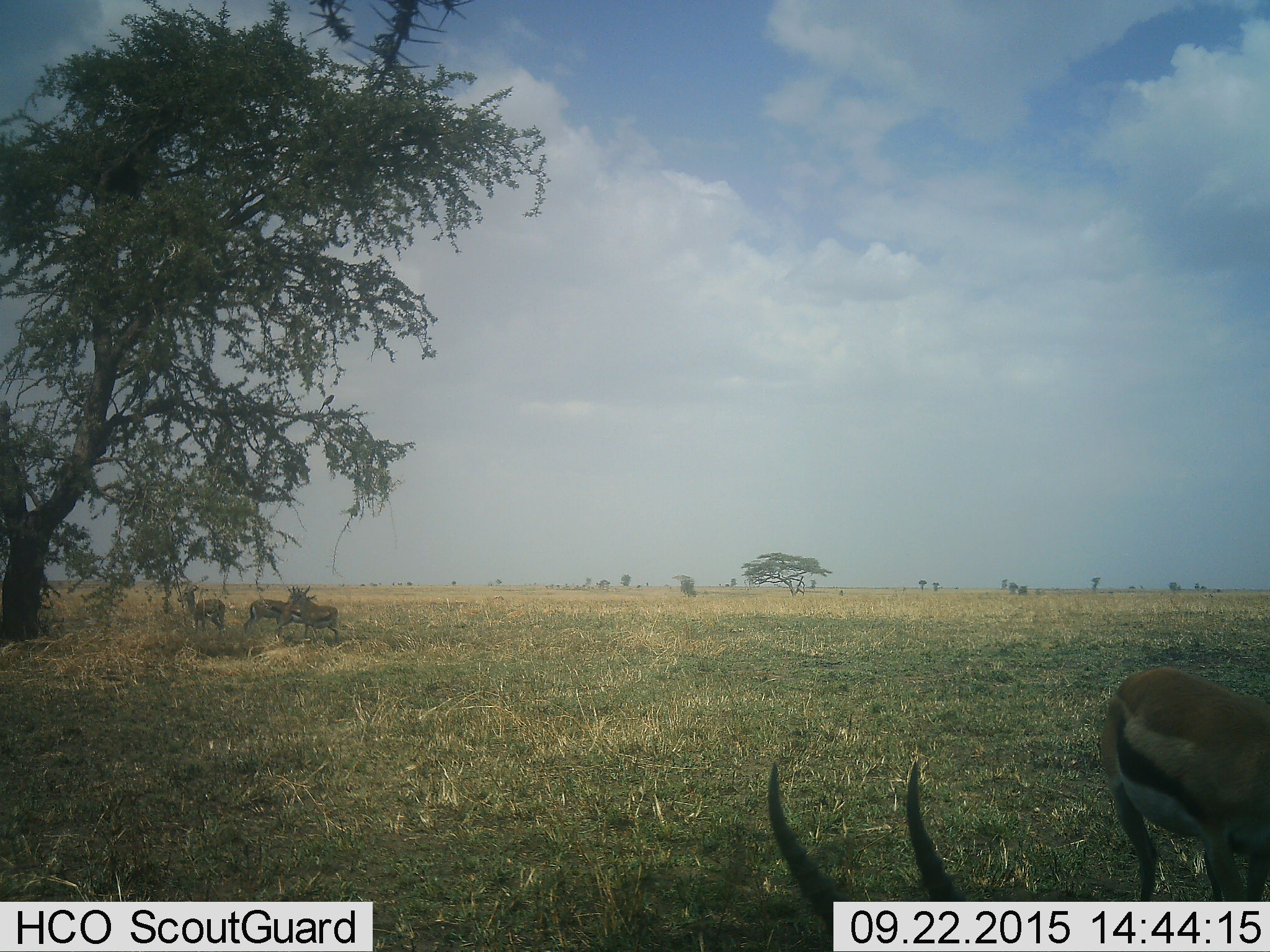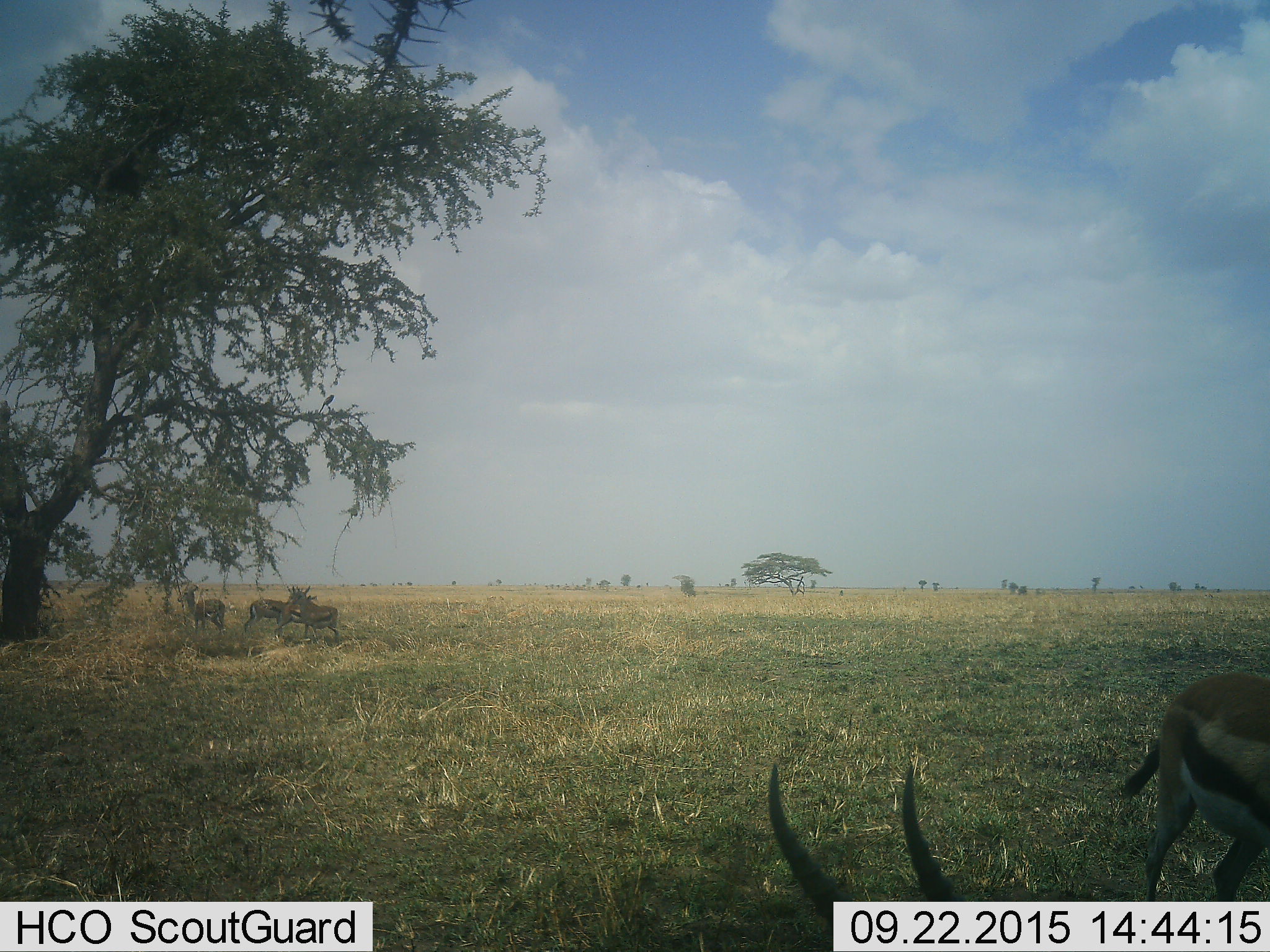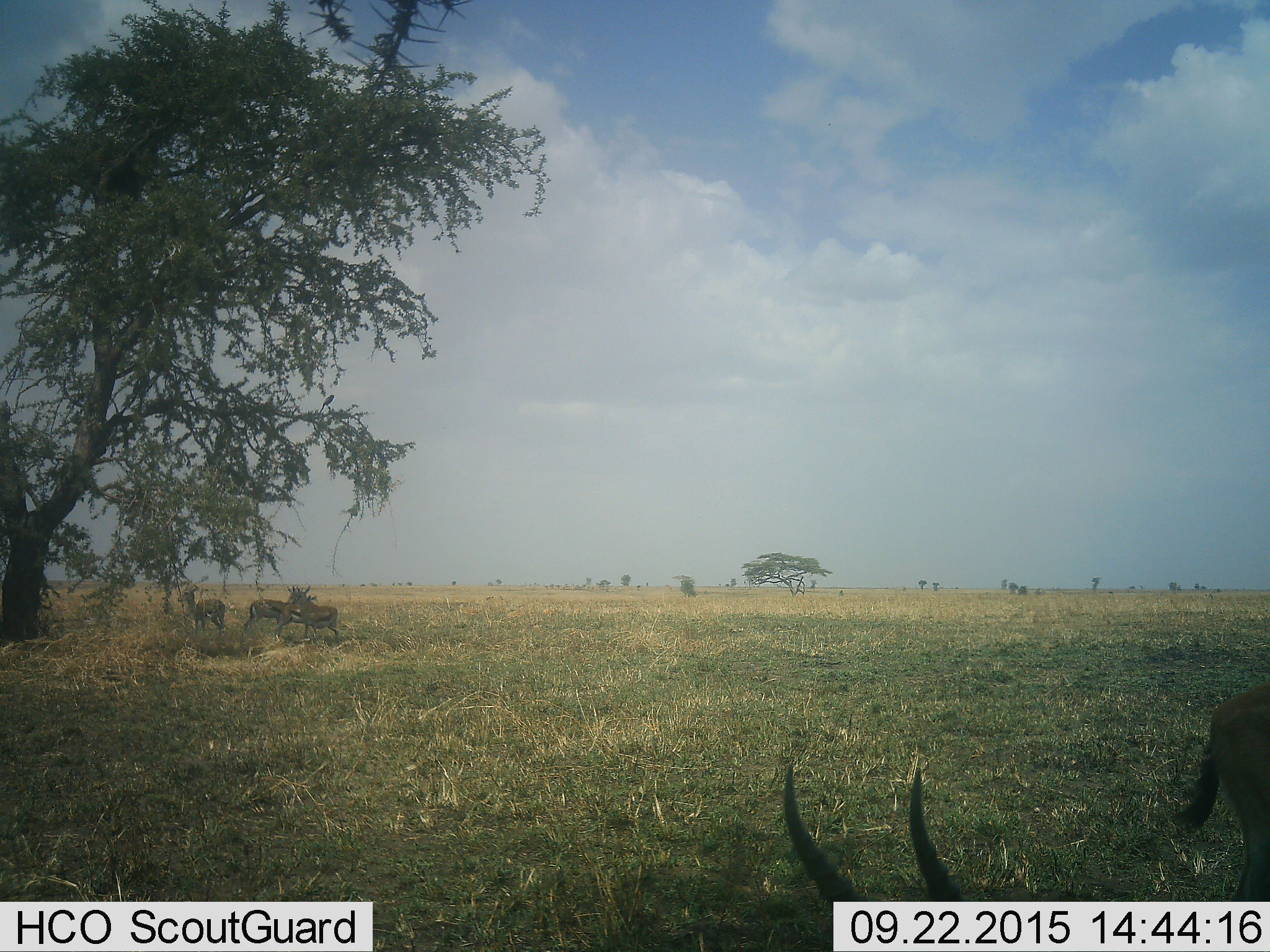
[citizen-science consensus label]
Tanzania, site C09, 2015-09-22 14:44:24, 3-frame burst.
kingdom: Animalia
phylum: Chordata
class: Mammalia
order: Artiodactyla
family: Bovidae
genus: Eudorcas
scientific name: Eudorcas thomsonii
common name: thomson's gazelle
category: gazellethomsons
Gazellethomsons (thomson's gazelle) (Eudorcas thomsonii), count 5. Behavior (volunteer vote fractions): standing 81%, resting 0%, moving 50%, interacting 25%. Young present (vote fraction): 6%. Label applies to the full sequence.